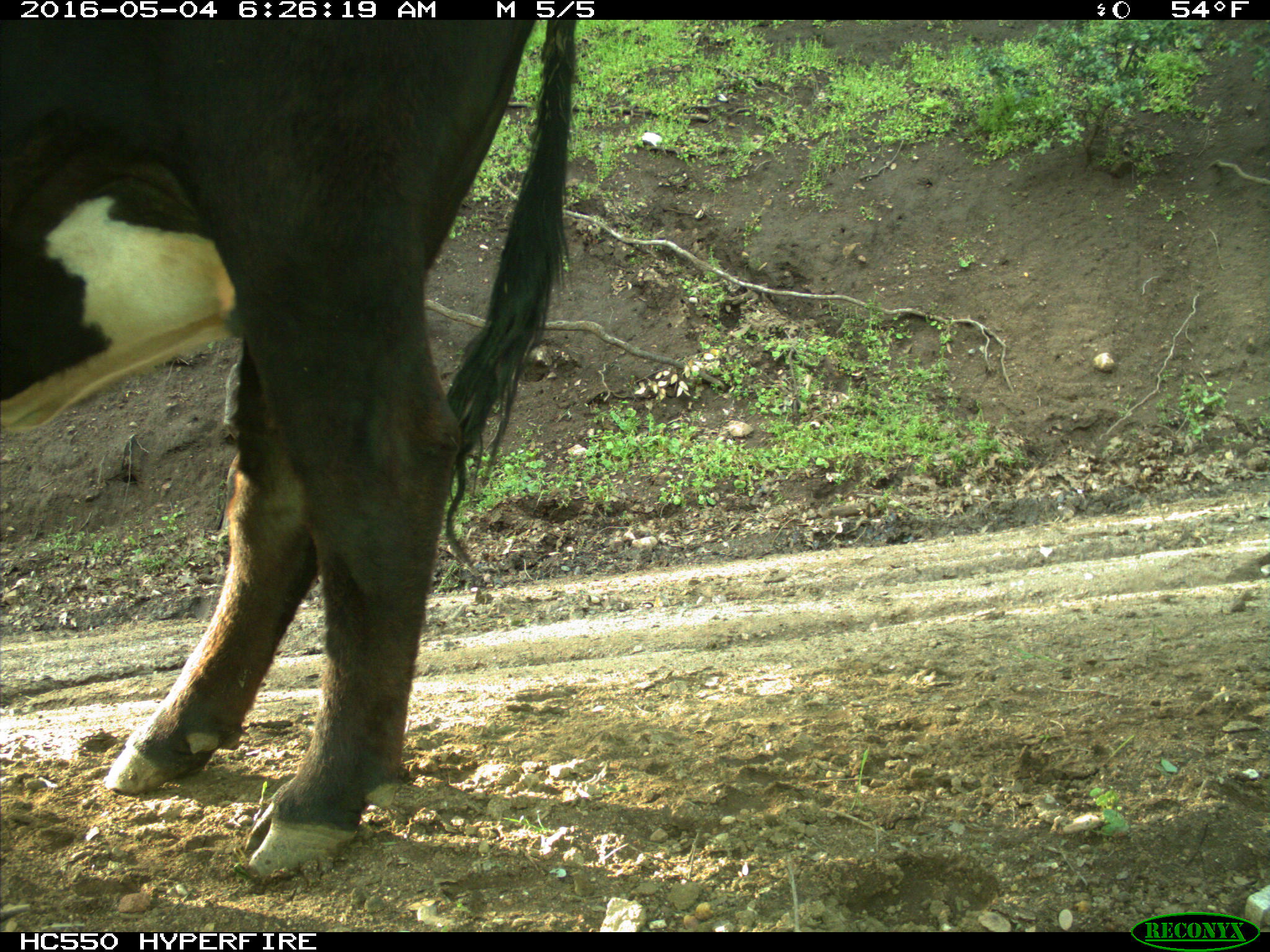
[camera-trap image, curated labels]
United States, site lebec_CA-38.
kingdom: Animalia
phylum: Chordata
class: Mammalia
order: Artiodactyla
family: Bovidae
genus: Bos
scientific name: Bos taurus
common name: domestic cow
Bos taurus (domestic cow).